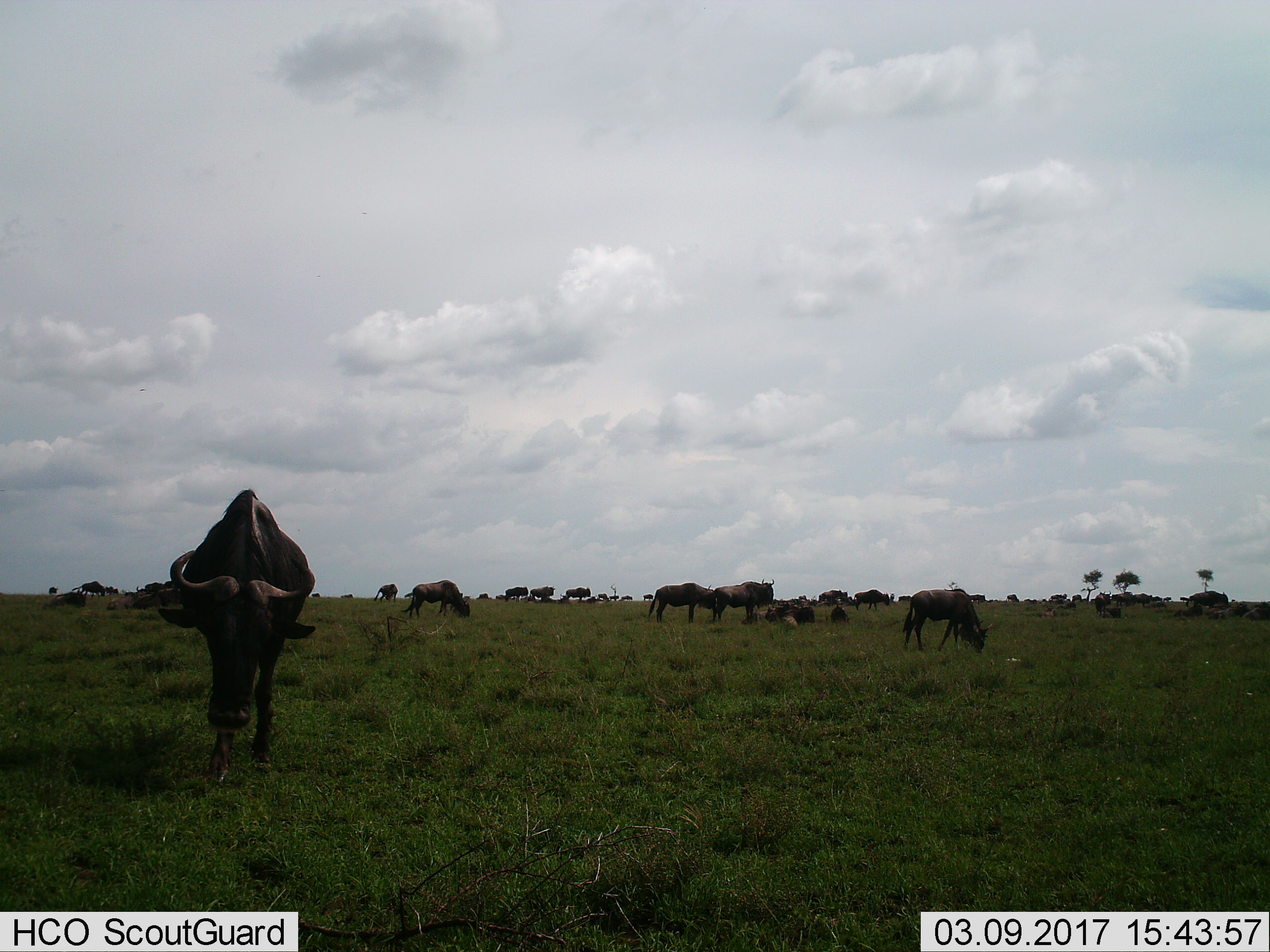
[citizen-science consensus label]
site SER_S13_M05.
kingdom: Animalia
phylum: Chordata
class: Mammalia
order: Artiodactyla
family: Bovidae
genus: Connochaetes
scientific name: Connochaetes taurinus taurinus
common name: blue wildebeest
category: wildebeestblue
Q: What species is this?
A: Wildebeestblue (blue wildebeest) (Connochaetes taurinus taurinus).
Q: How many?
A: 11-50.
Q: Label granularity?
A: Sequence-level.